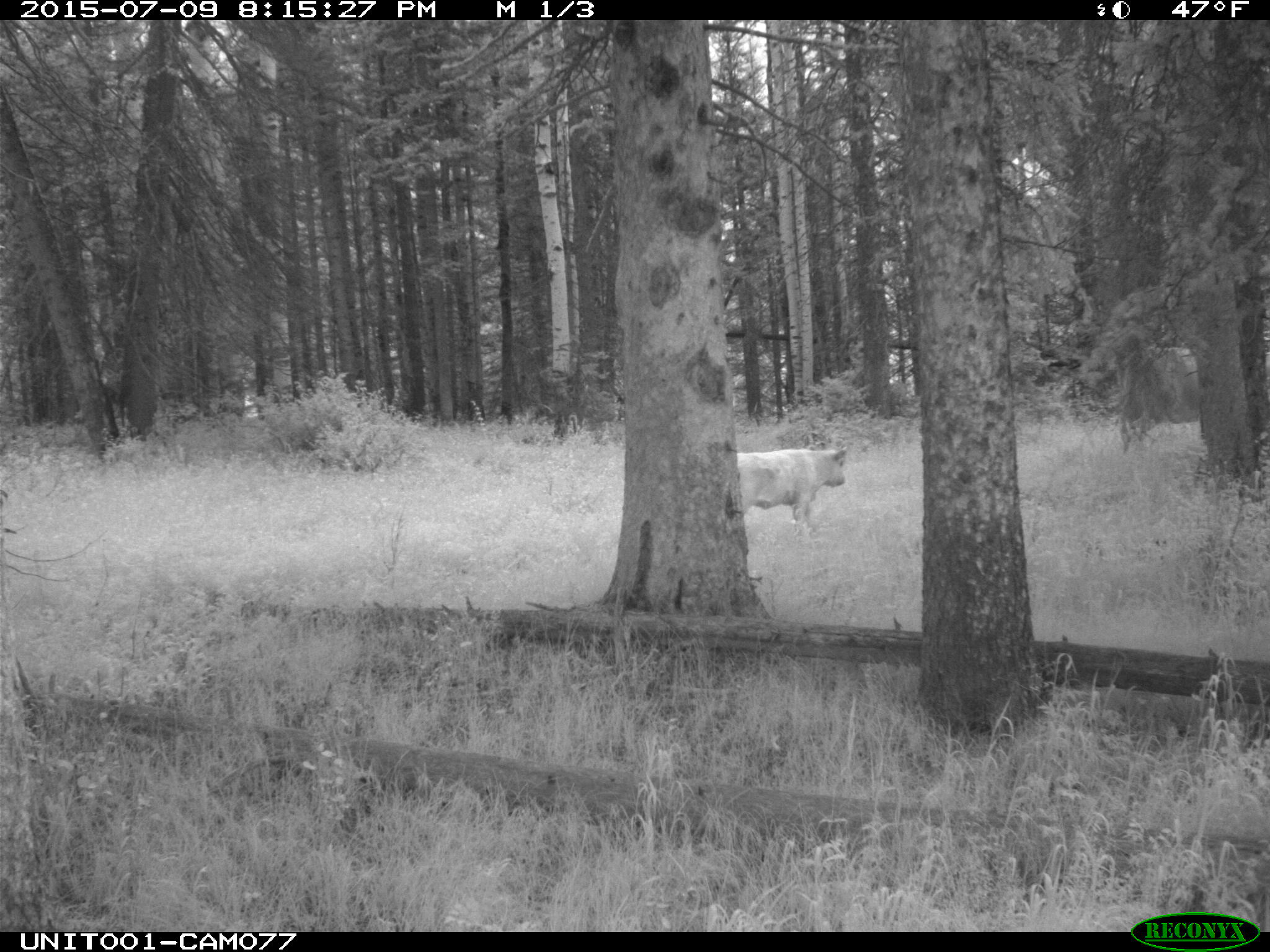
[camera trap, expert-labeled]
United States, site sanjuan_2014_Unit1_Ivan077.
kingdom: Animalia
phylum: Chordata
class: Mammalia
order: Artiodactyla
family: Bovidae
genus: Bos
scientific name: Bos taurus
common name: domestic cow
Bos taurus (domestic cow).